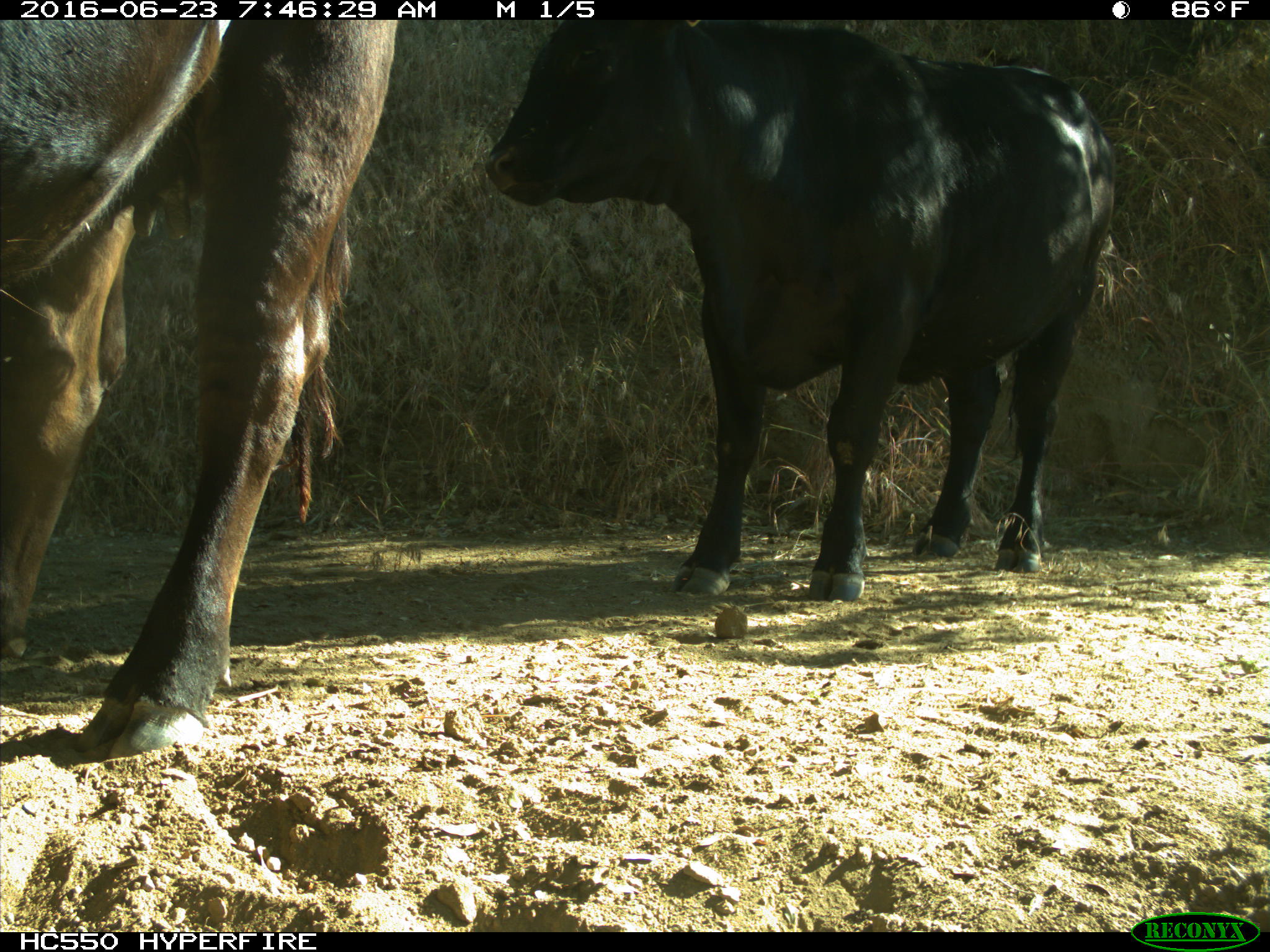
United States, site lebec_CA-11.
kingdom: Animalia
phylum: Chordata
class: Mammalia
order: Artiodactyla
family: Bovidae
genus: Bos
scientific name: Bos taurus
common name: domestic cow